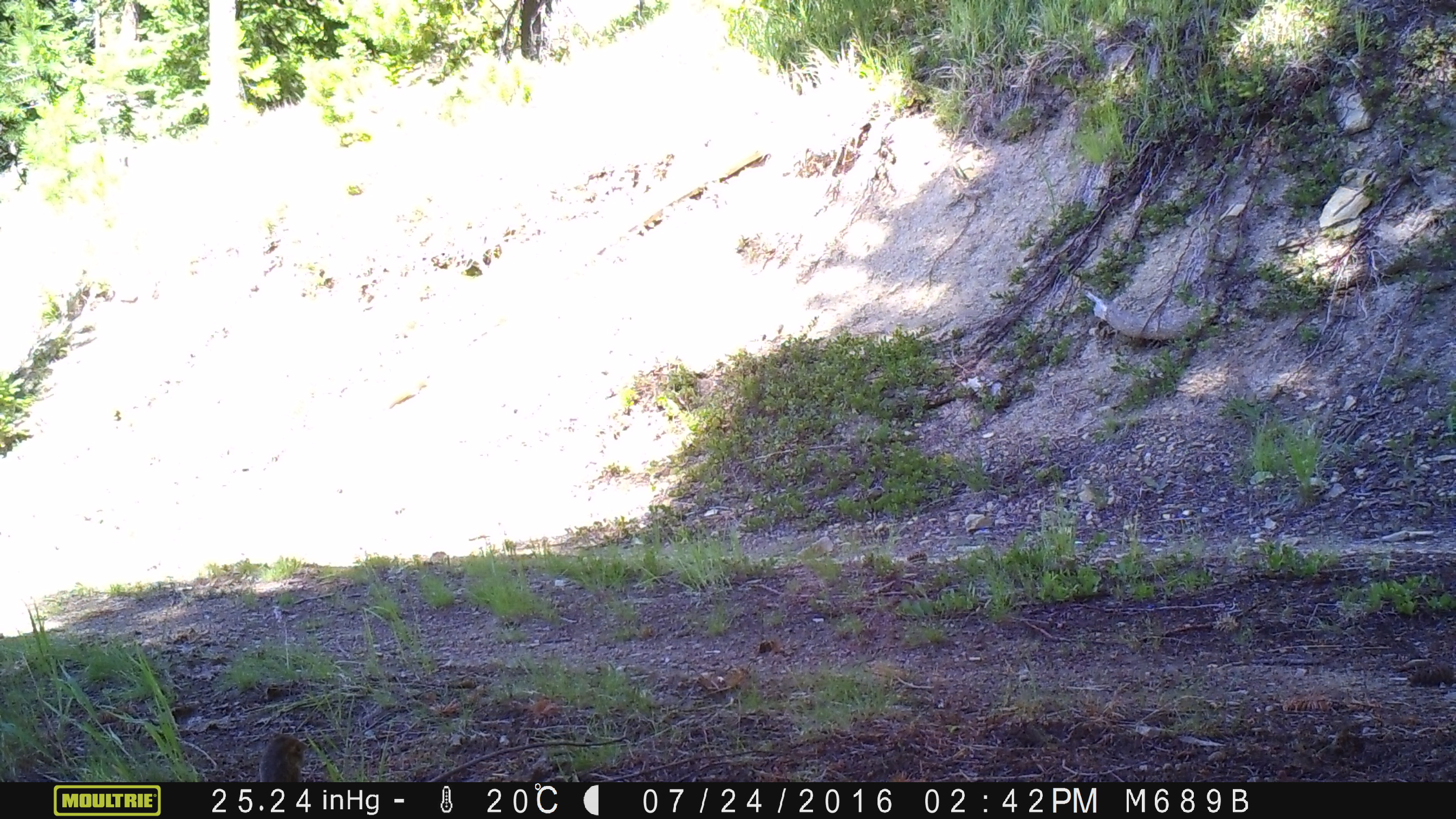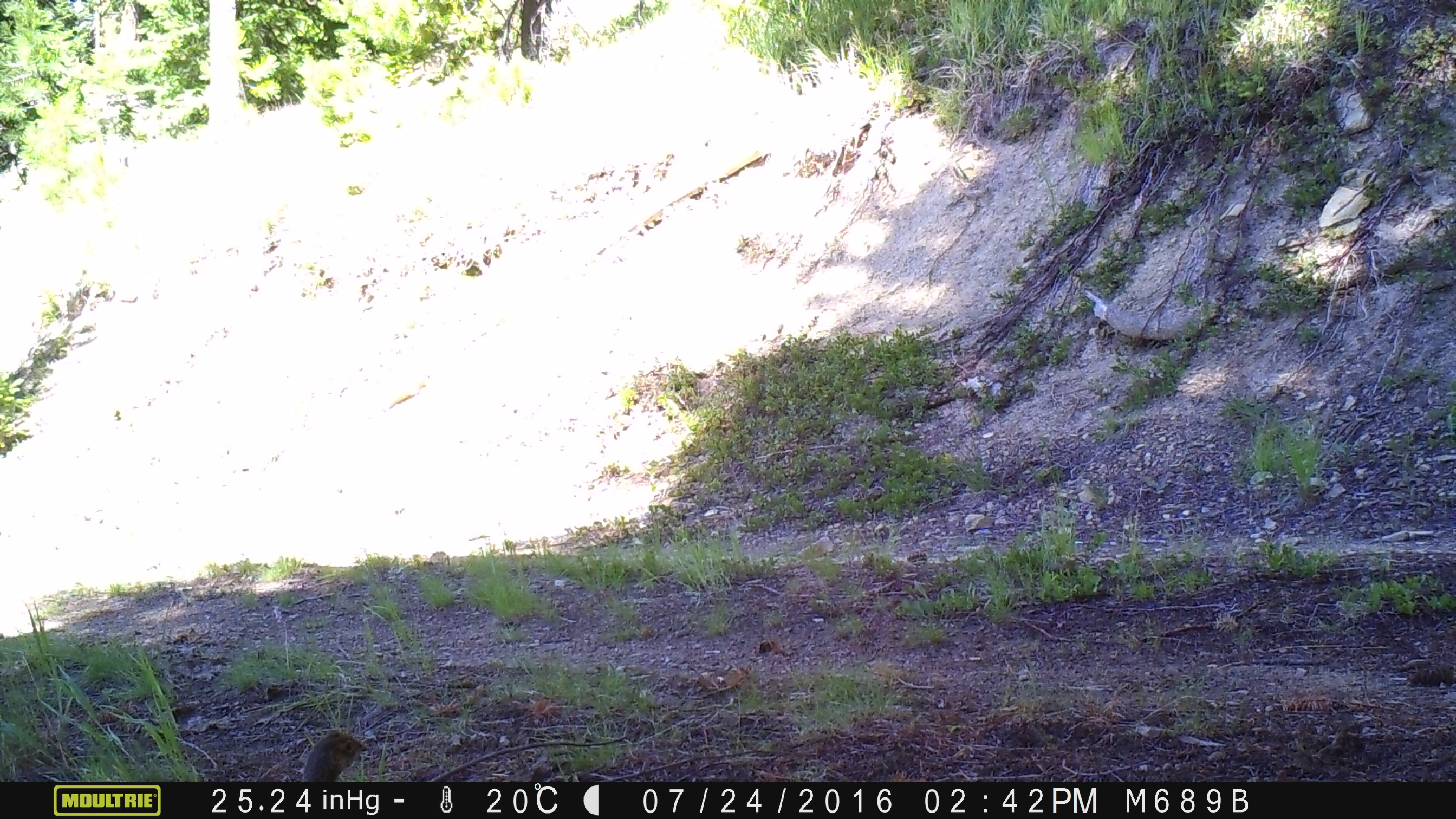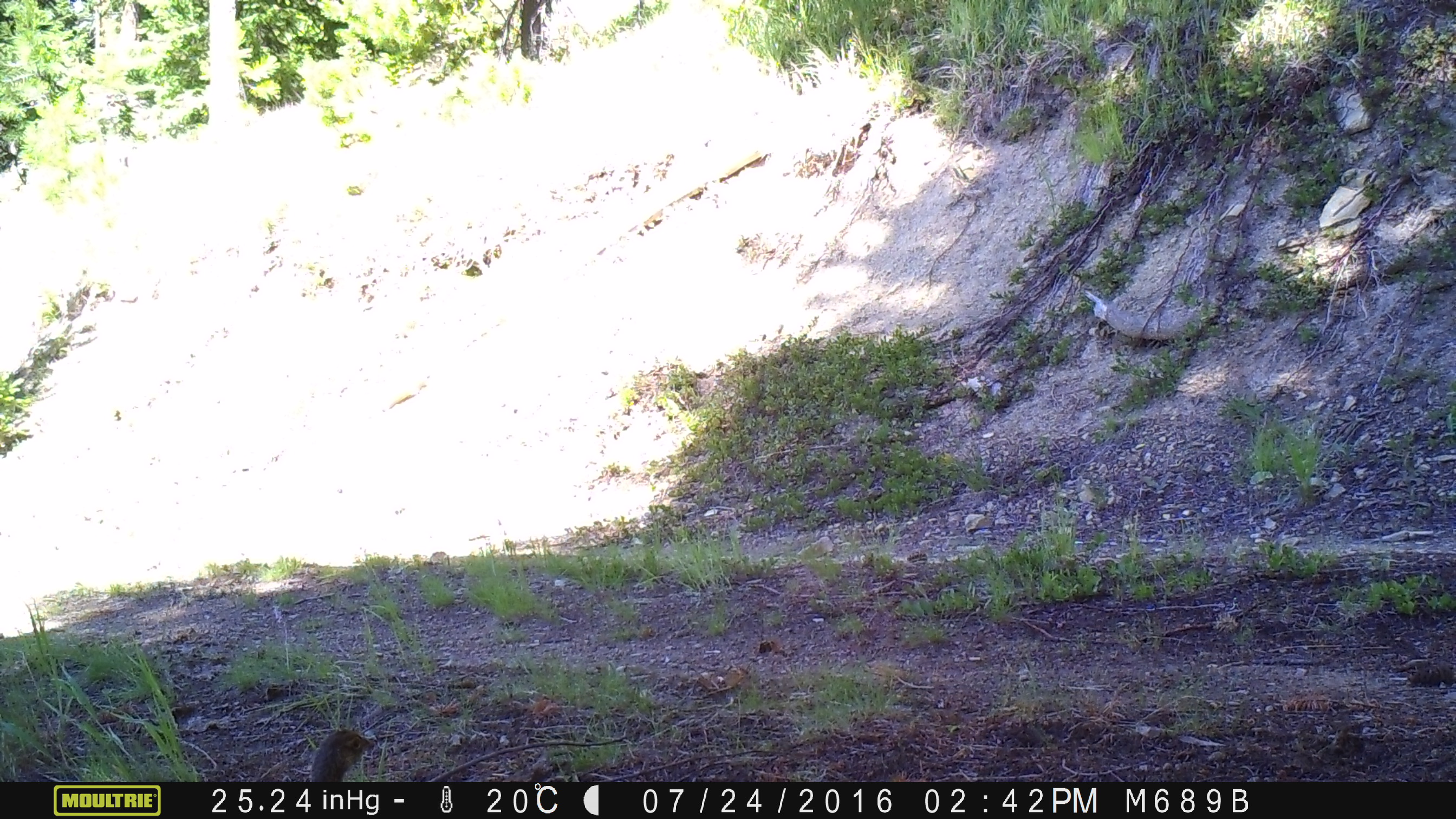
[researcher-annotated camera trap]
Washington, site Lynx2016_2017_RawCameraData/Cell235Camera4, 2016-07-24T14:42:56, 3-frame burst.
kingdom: Animalia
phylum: Chordata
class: Aves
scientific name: Aves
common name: birds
Aves (birds). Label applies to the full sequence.